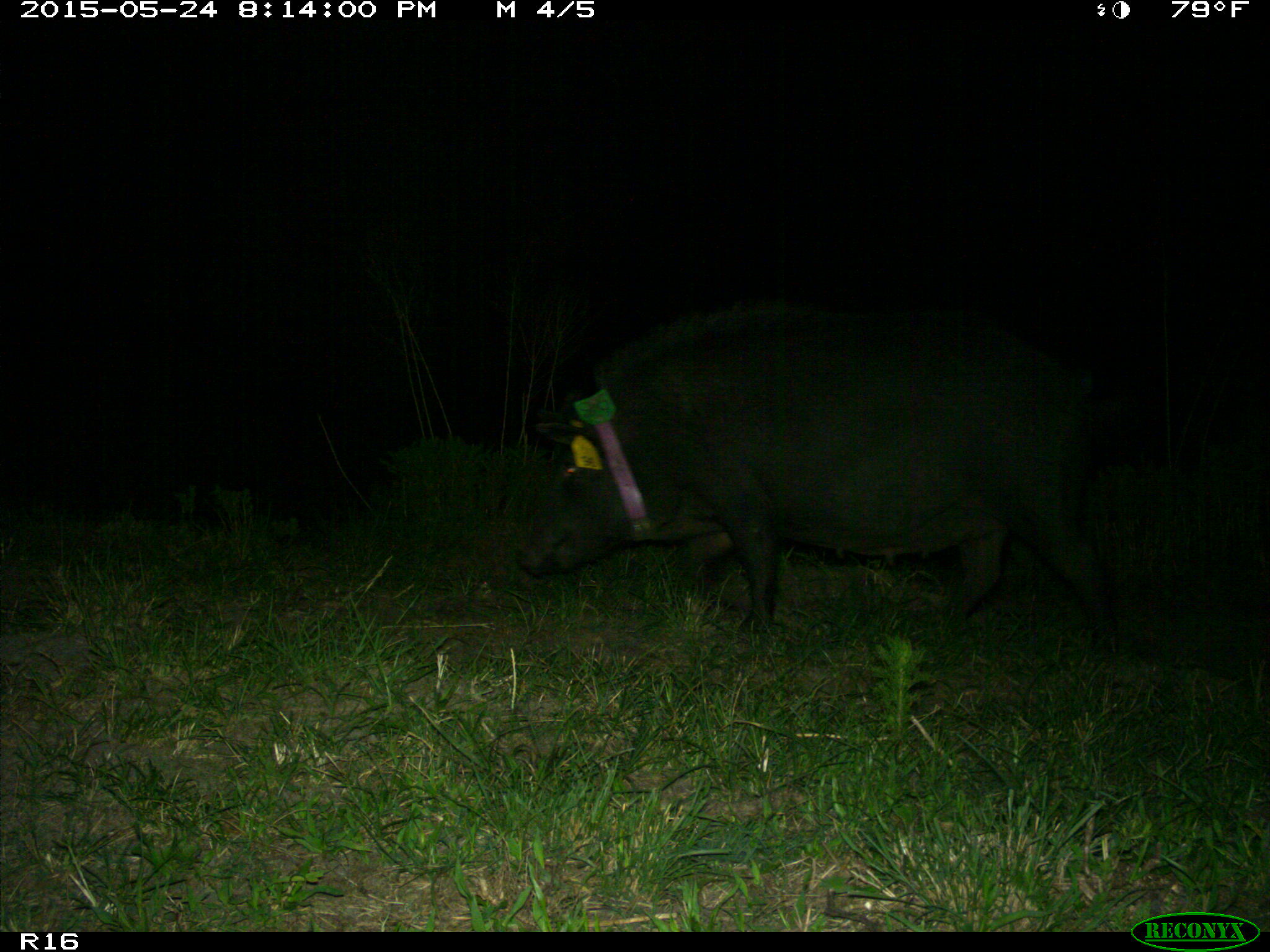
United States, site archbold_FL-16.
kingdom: Animalia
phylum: Chordata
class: Mammalia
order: Artiodactyla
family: Suidae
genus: Sus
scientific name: Sus scrofa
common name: wild boar